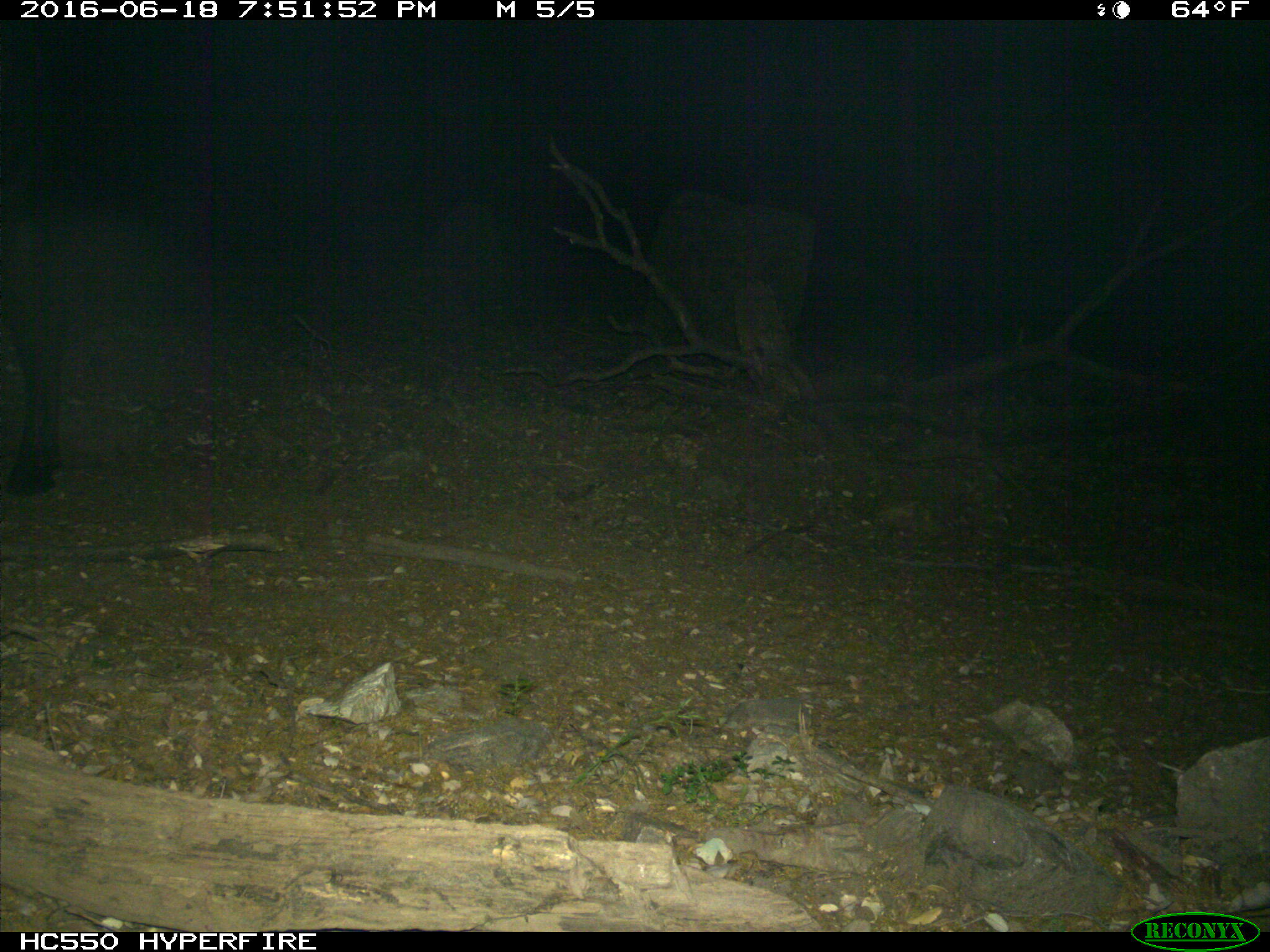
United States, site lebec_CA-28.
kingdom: Animalia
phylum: Chordata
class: Mammalia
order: Artiodactyla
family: Bovidae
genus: Bos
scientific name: Bos taurus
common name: domestic cow